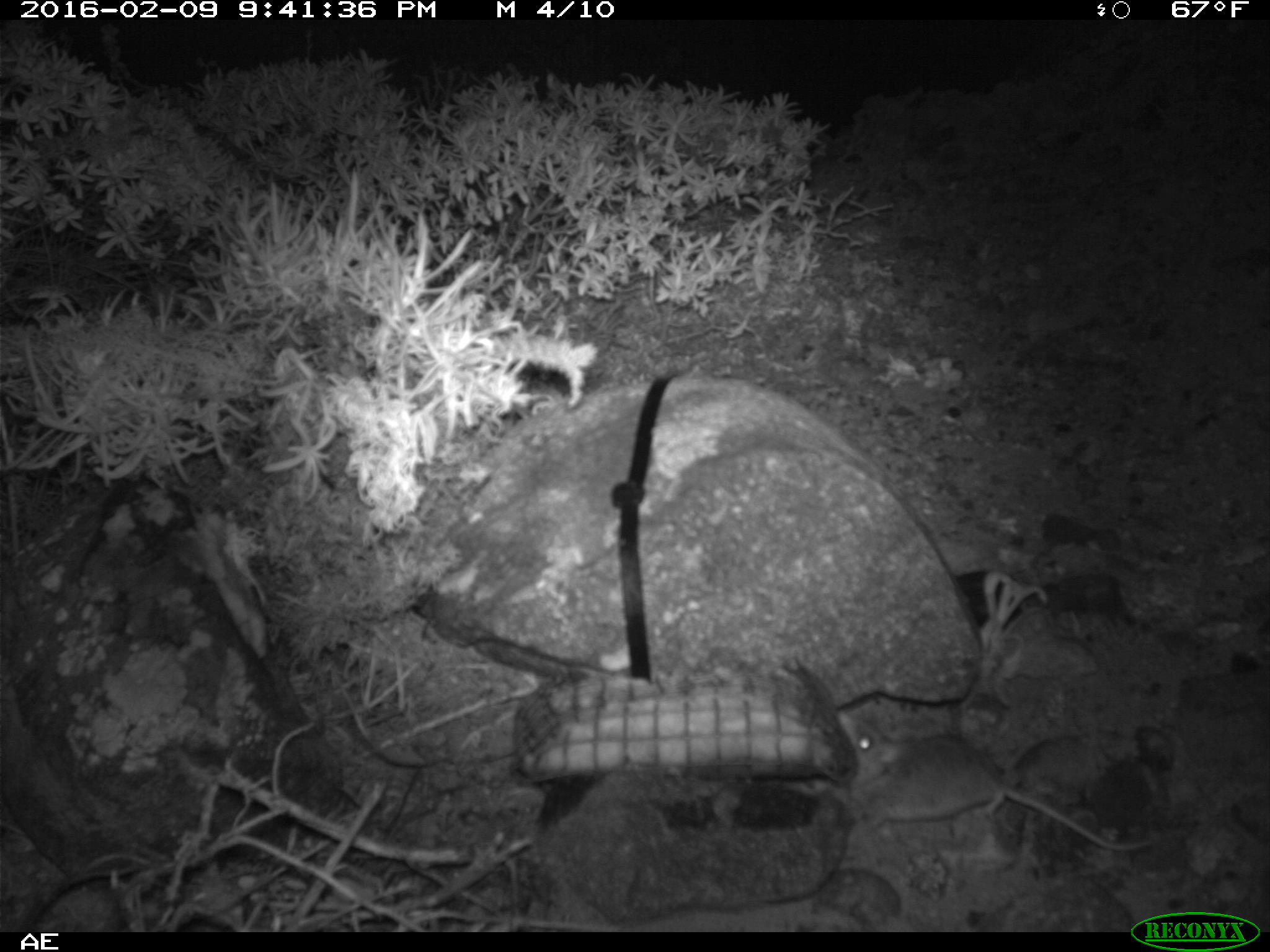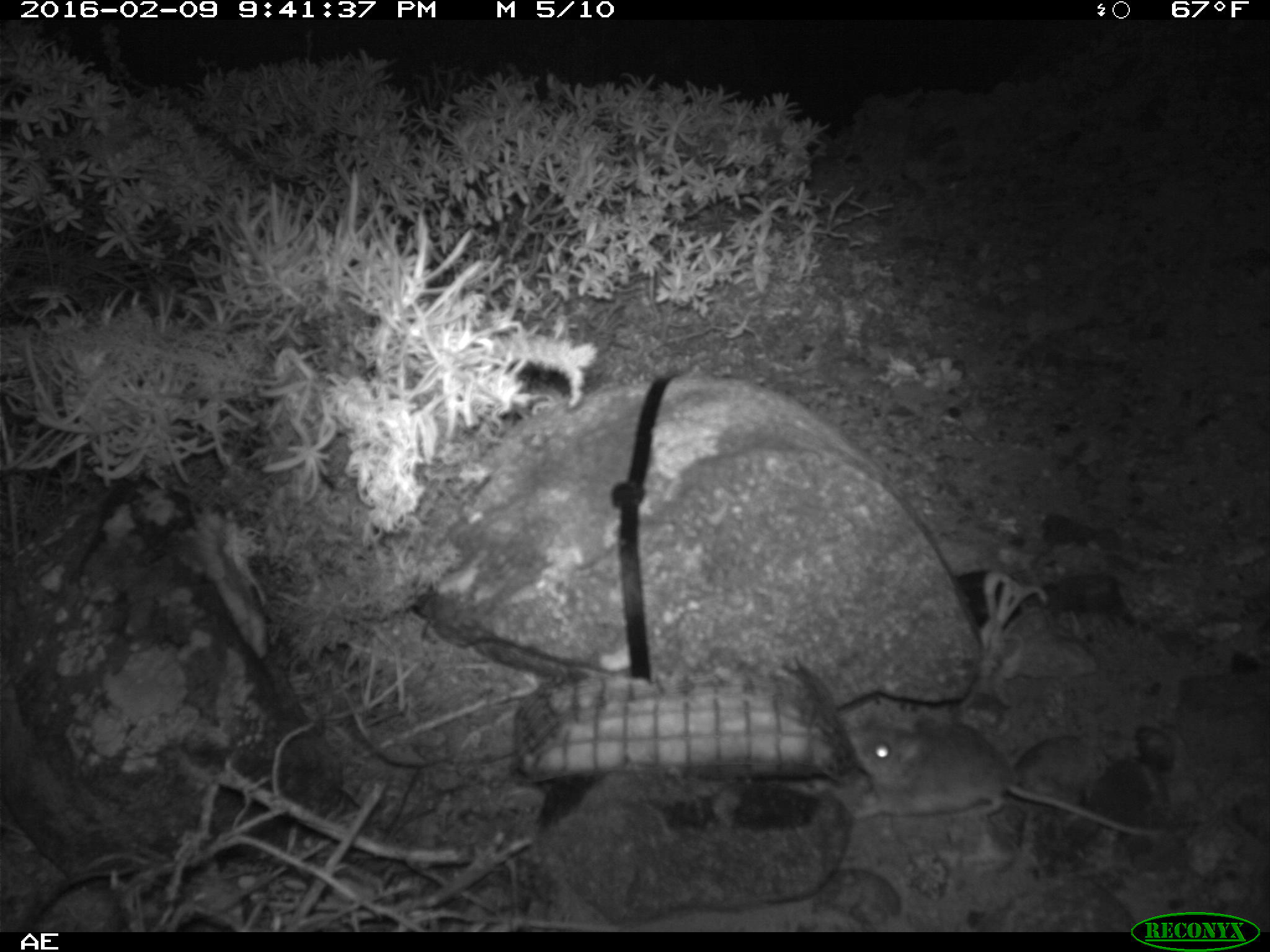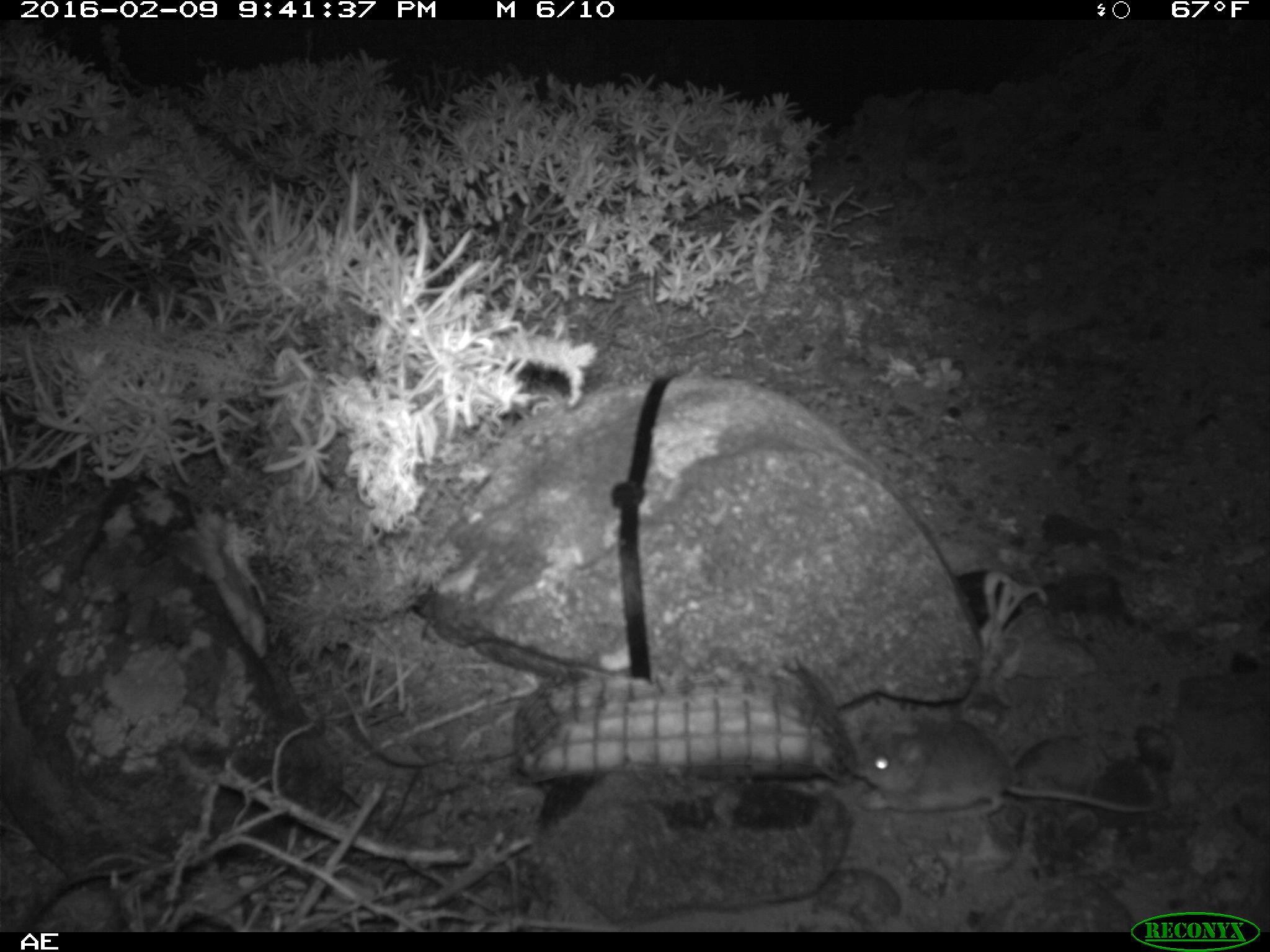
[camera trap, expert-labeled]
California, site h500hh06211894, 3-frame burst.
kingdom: Animalia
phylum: Chordata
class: Mammalia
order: Rodentia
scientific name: Rodentia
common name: rodent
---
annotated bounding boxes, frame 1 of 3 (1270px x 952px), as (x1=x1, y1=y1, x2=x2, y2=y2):
rodent: (x1=851, y1=734, x2=1199, y2=854)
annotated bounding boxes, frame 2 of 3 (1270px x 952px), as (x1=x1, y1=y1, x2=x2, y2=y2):
rodent: (x1=845, y1=714, x2=1182, y2=835)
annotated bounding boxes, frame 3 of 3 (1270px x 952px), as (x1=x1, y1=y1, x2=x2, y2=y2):
rodent: (x1=845, y1=716, x2=1157, y2=820)